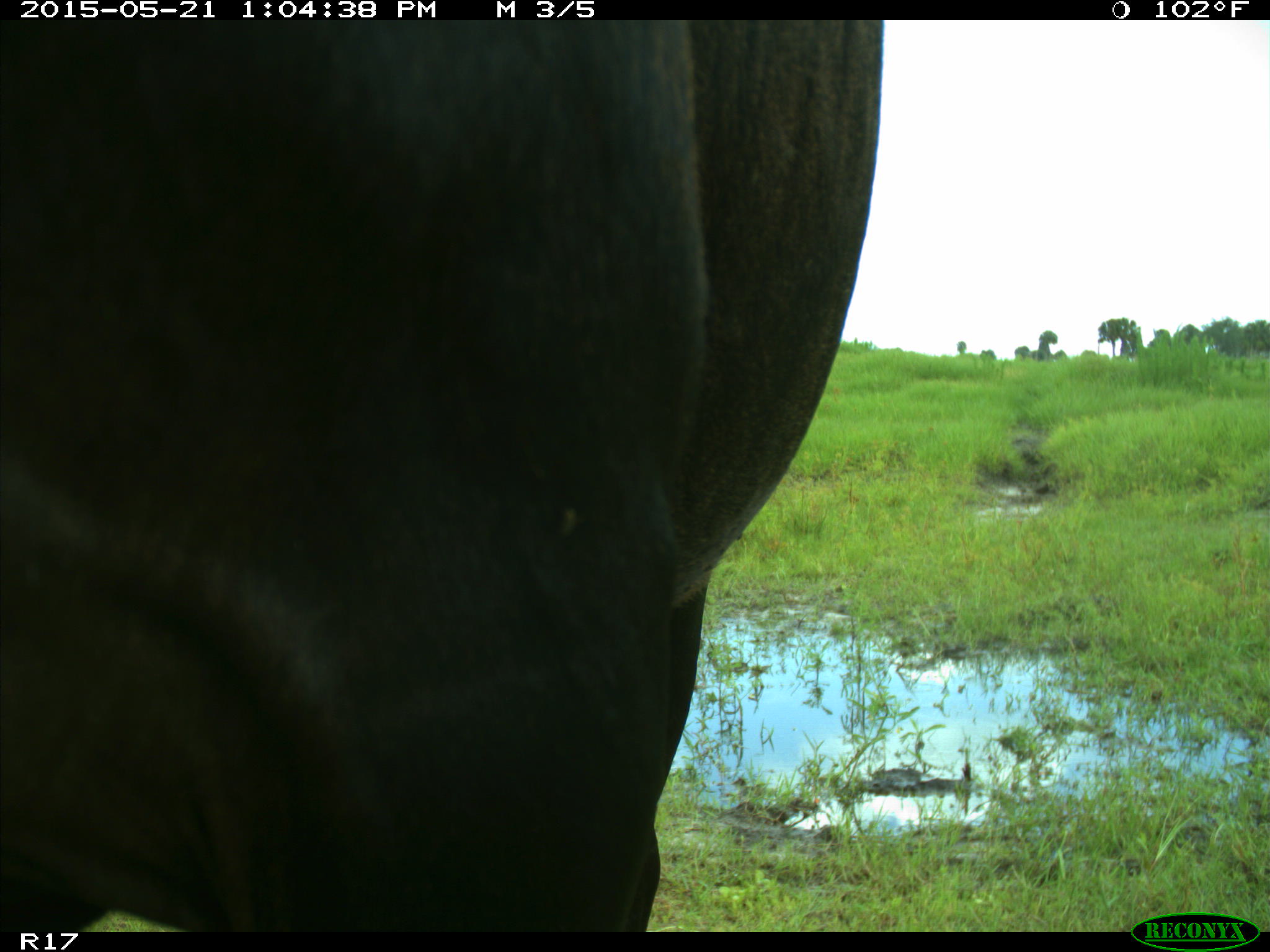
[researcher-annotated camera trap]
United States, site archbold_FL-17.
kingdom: Animalia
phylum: Chordata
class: Mammalia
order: Artiodactyla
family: Bovidae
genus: Bos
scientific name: Bos taurus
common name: domestic cow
Bos taurus (domestic cow).